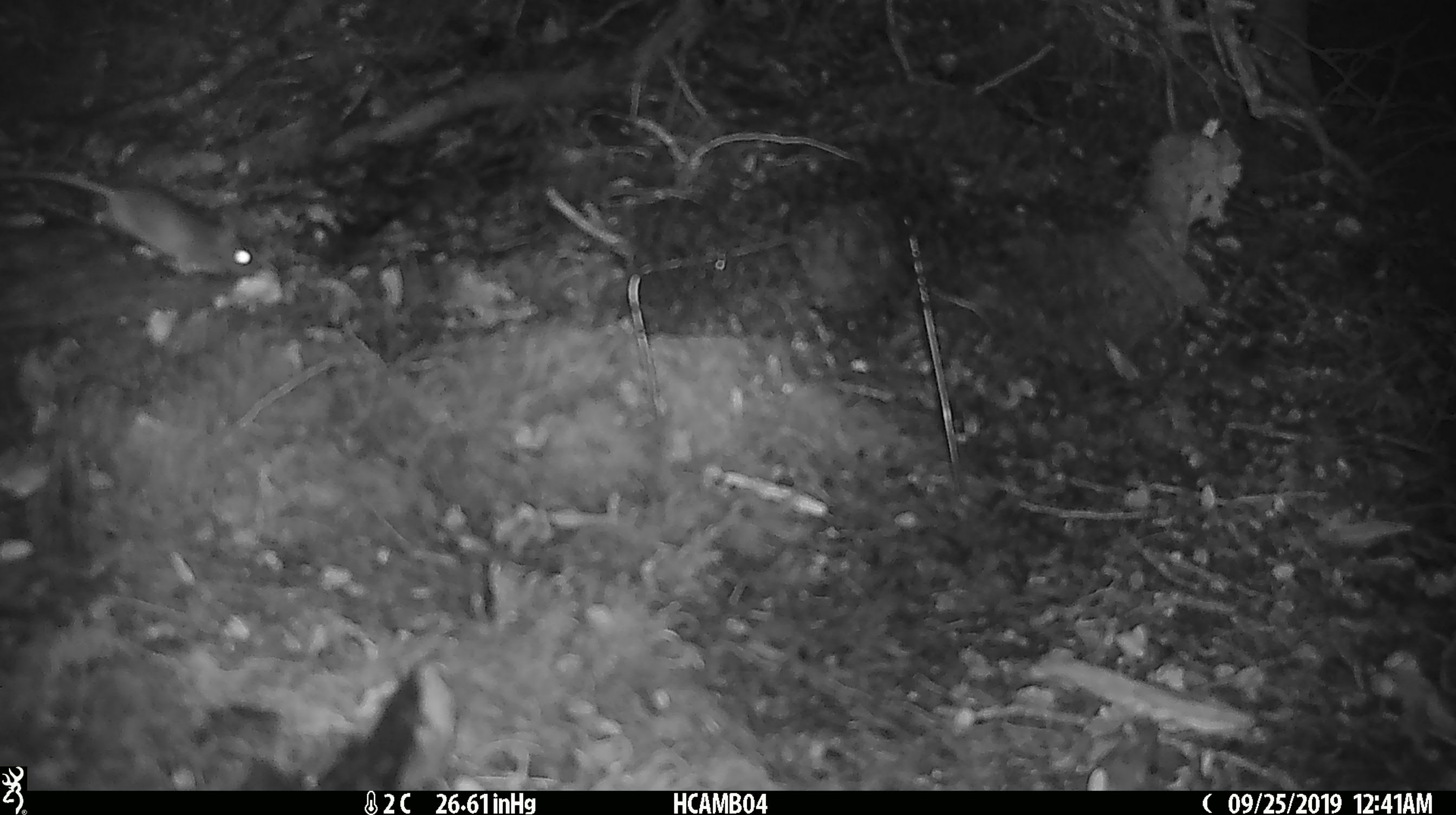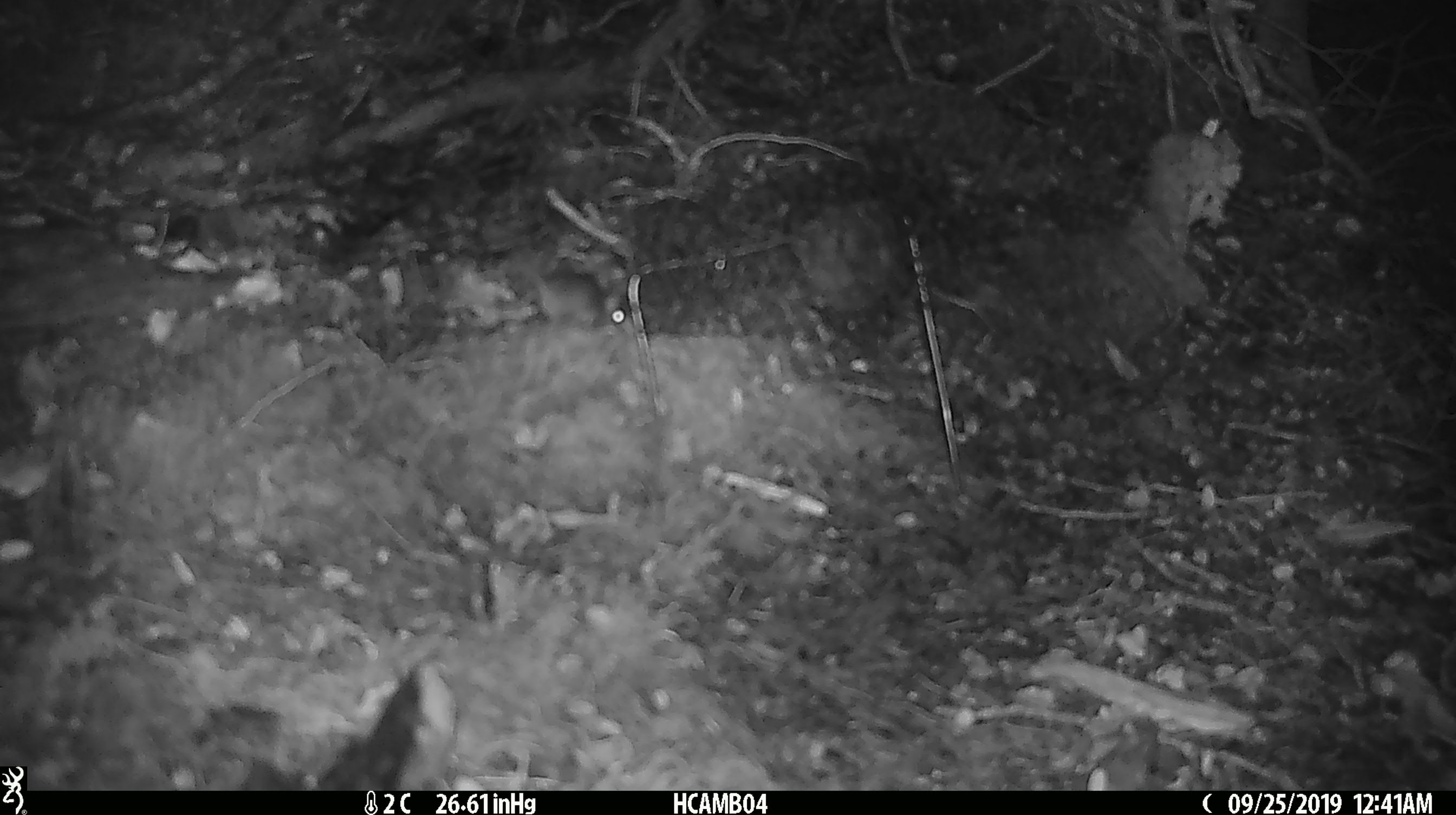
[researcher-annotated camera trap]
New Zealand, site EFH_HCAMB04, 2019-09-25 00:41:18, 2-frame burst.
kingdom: Animalia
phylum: Chordata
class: Mammalia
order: Rodentia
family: Muridae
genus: Mus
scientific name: Mus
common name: mouse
Mouse (Mus).